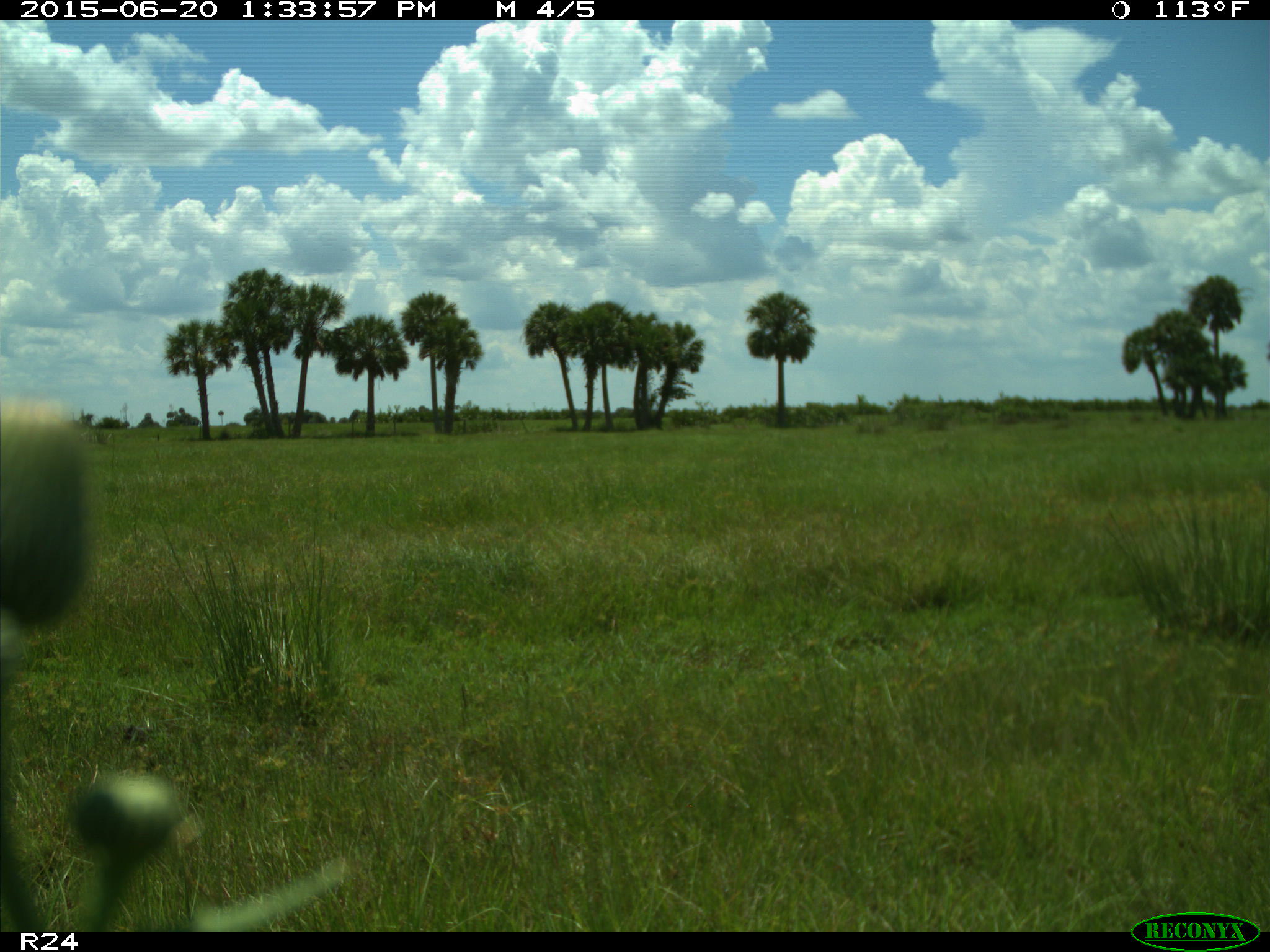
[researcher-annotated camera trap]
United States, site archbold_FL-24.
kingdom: Animalia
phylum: Chordata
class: Mammalia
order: Artiodactyla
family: Bovidae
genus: Bos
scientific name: Bos taurus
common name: domestic cow